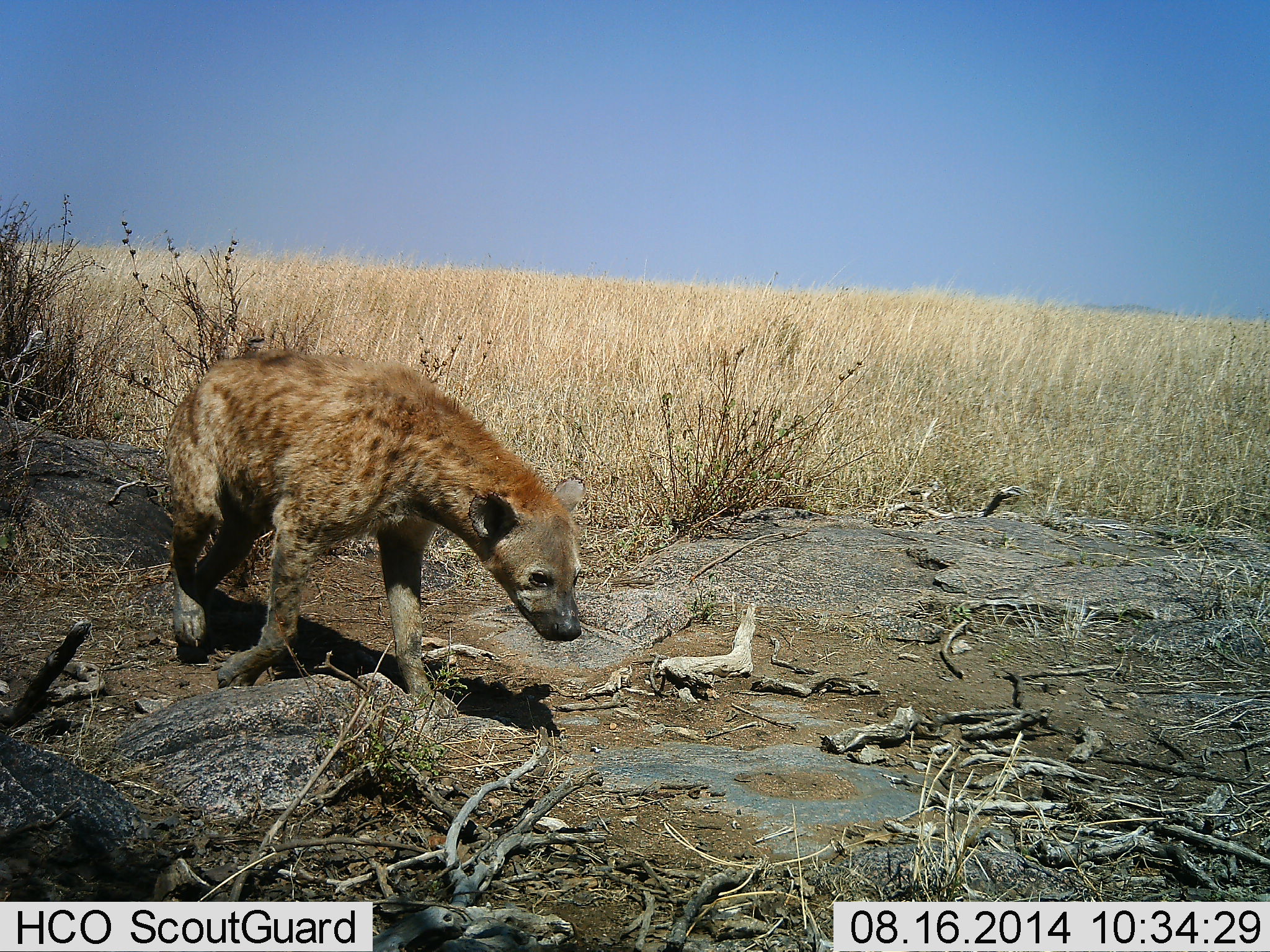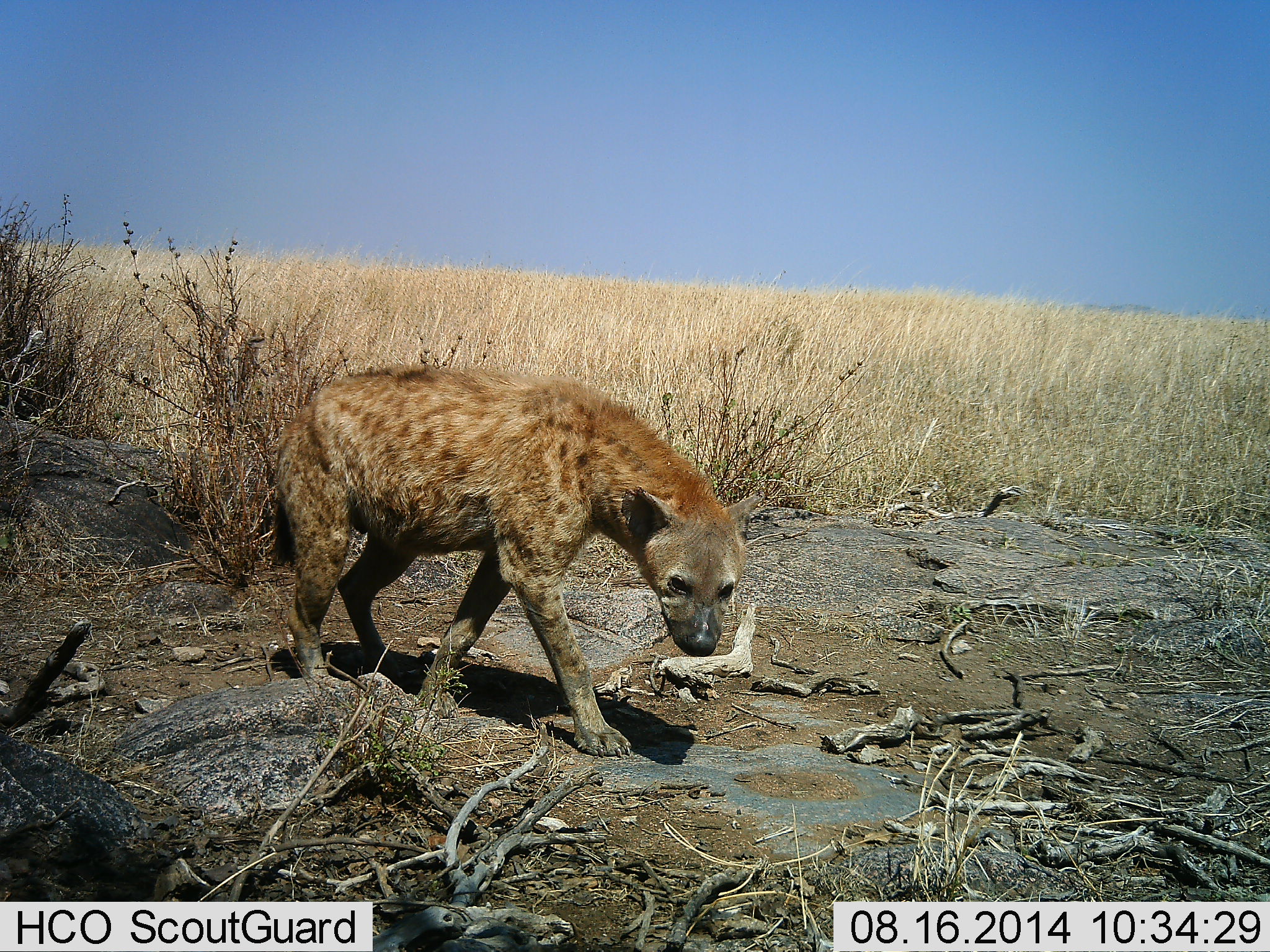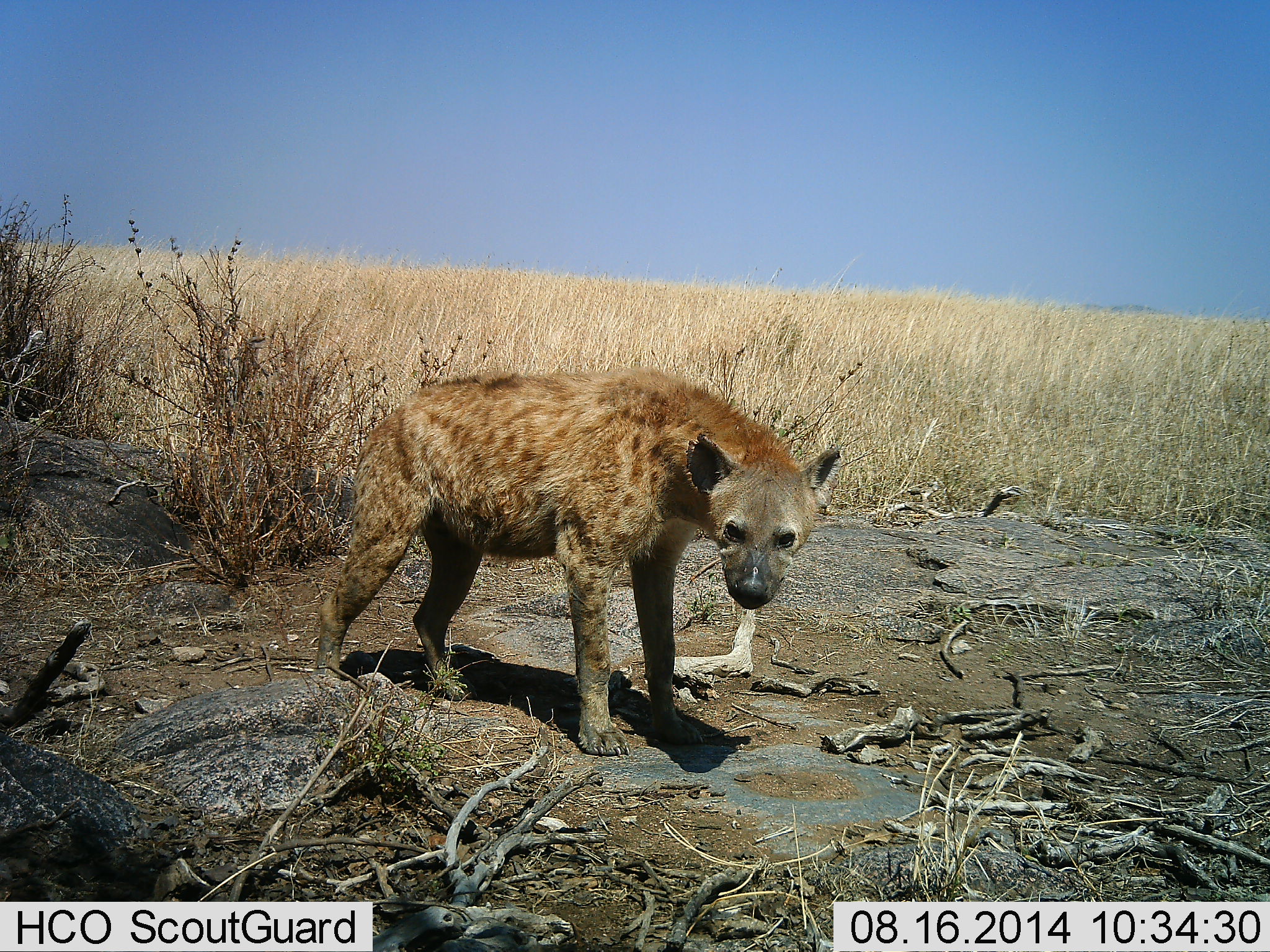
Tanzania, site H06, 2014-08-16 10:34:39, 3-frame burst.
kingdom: Animalia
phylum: Chordata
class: Mammalia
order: Carnivora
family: Hyaenidae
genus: Crocuta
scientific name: Crocuta crocuta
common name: spotted hyena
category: hyenaspotted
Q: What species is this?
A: Hyenaspotted (spotted hyena) (Crocuta crocuta).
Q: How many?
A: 1.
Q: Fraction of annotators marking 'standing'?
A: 10%.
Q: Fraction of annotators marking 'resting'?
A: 0%.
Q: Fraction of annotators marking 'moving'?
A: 100%.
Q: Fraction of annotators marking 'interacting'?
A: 0%.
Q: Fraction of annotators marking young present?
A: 0%.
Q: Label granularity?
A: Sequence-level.